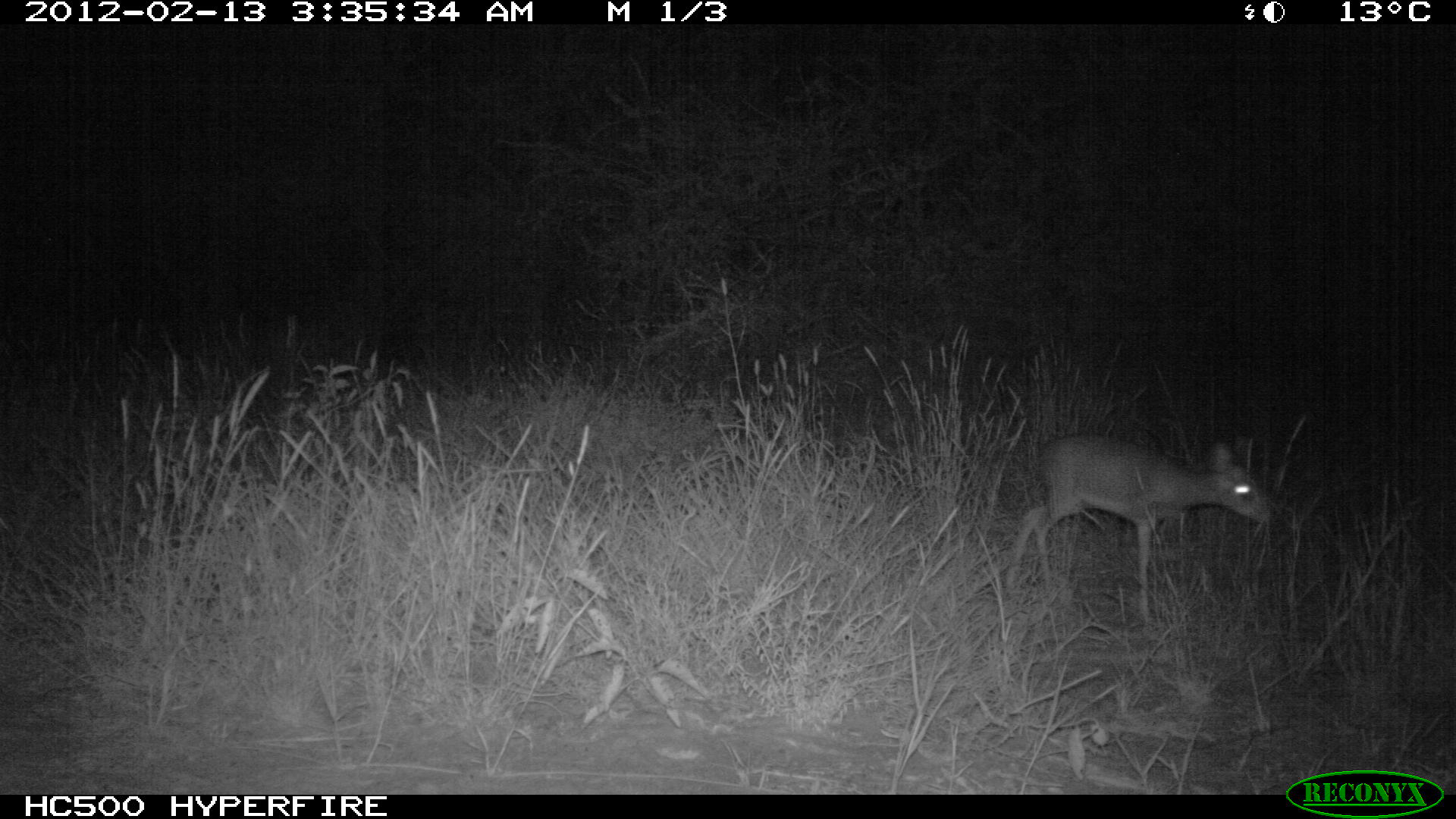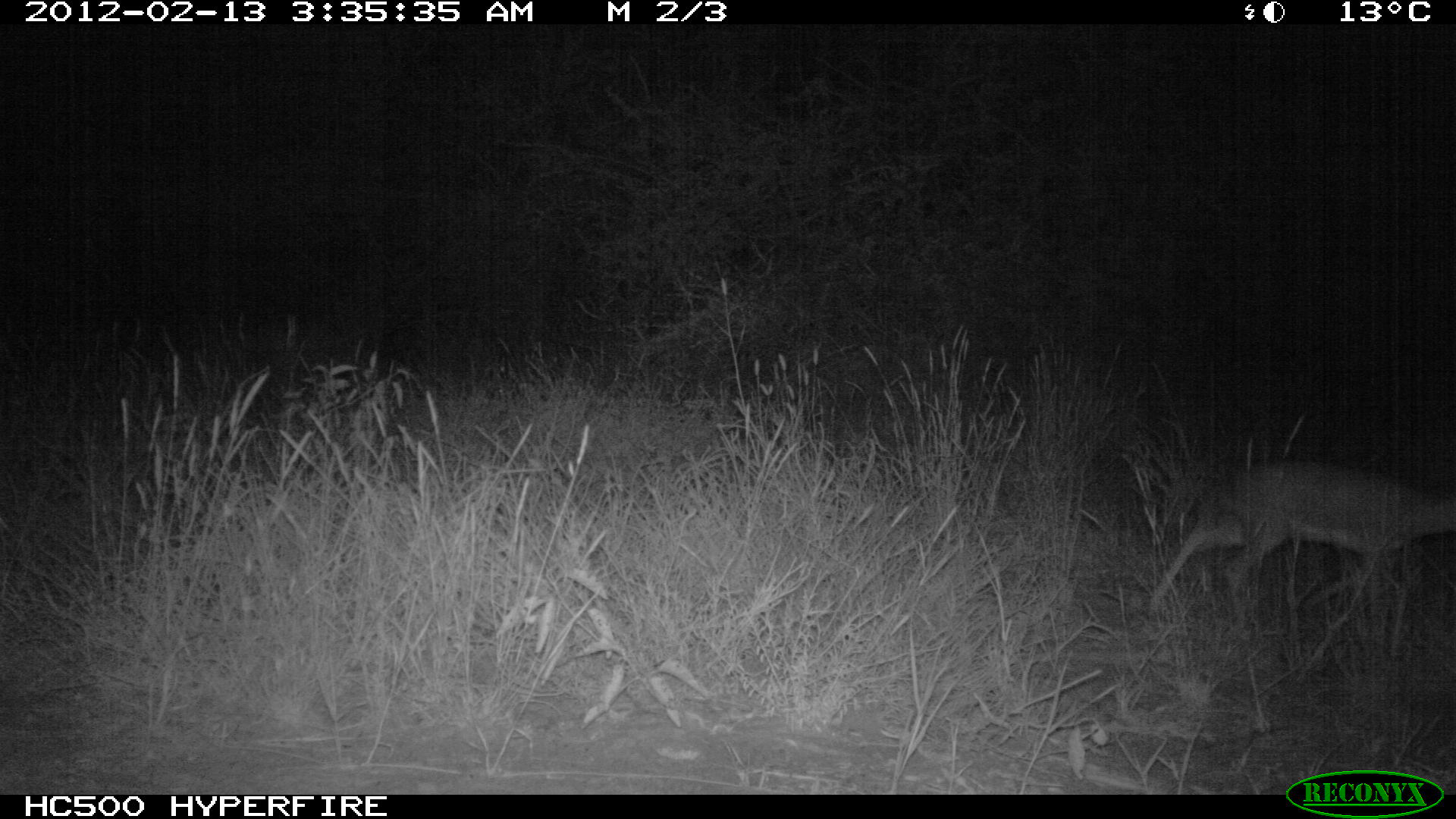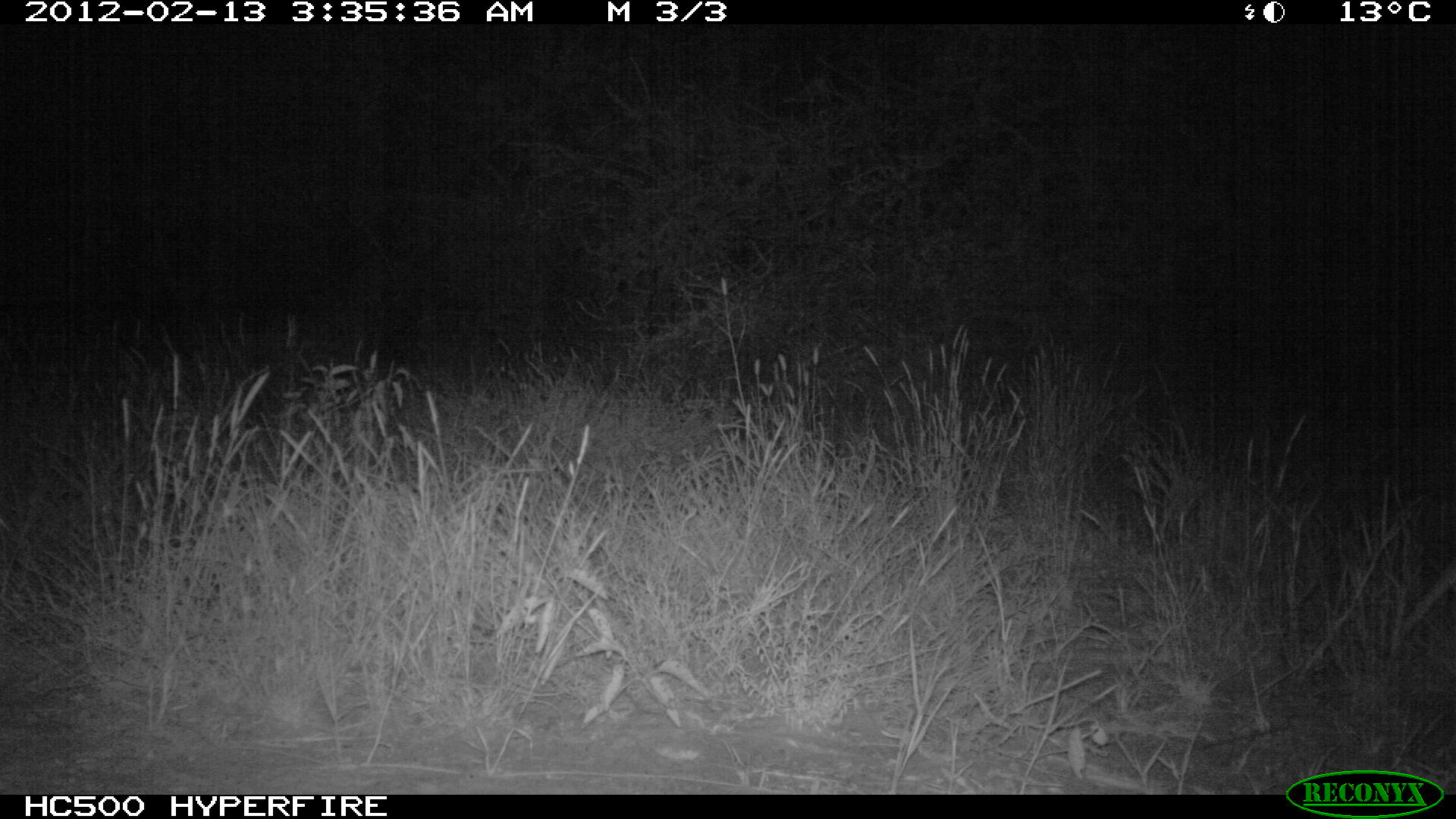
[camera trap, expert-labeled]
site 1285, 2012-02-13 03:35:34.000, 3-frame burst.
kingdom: Animalia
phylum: Chordata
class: Mammalia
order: Artiodactyla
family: Bovidae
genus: Madoqua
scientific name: Madoqua guentheri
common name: günther's dik-dik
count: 1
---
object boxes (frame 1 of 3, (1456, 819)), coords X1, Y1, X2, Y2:
madoqua guentheri: 1001, 430, 1276, 623